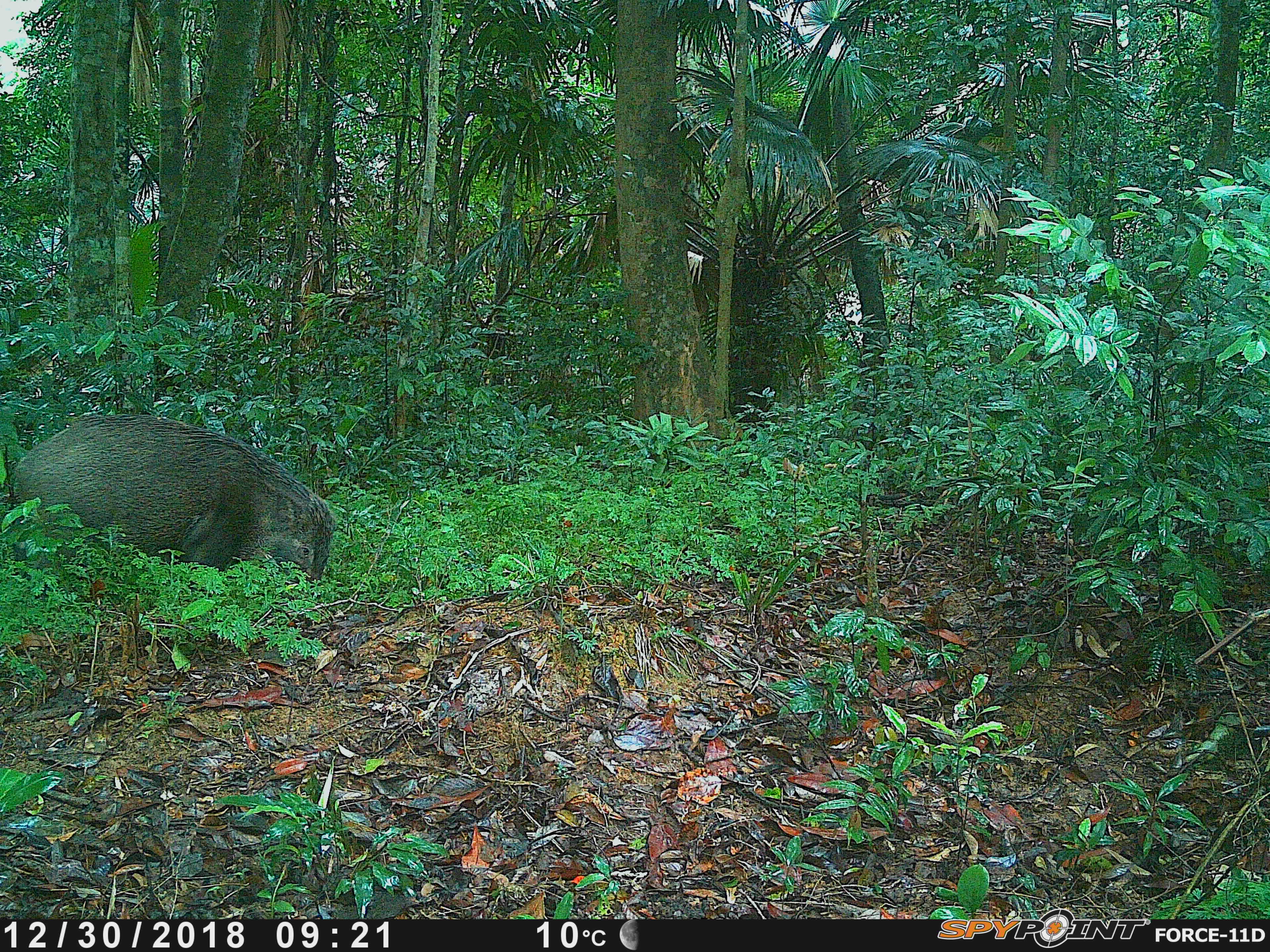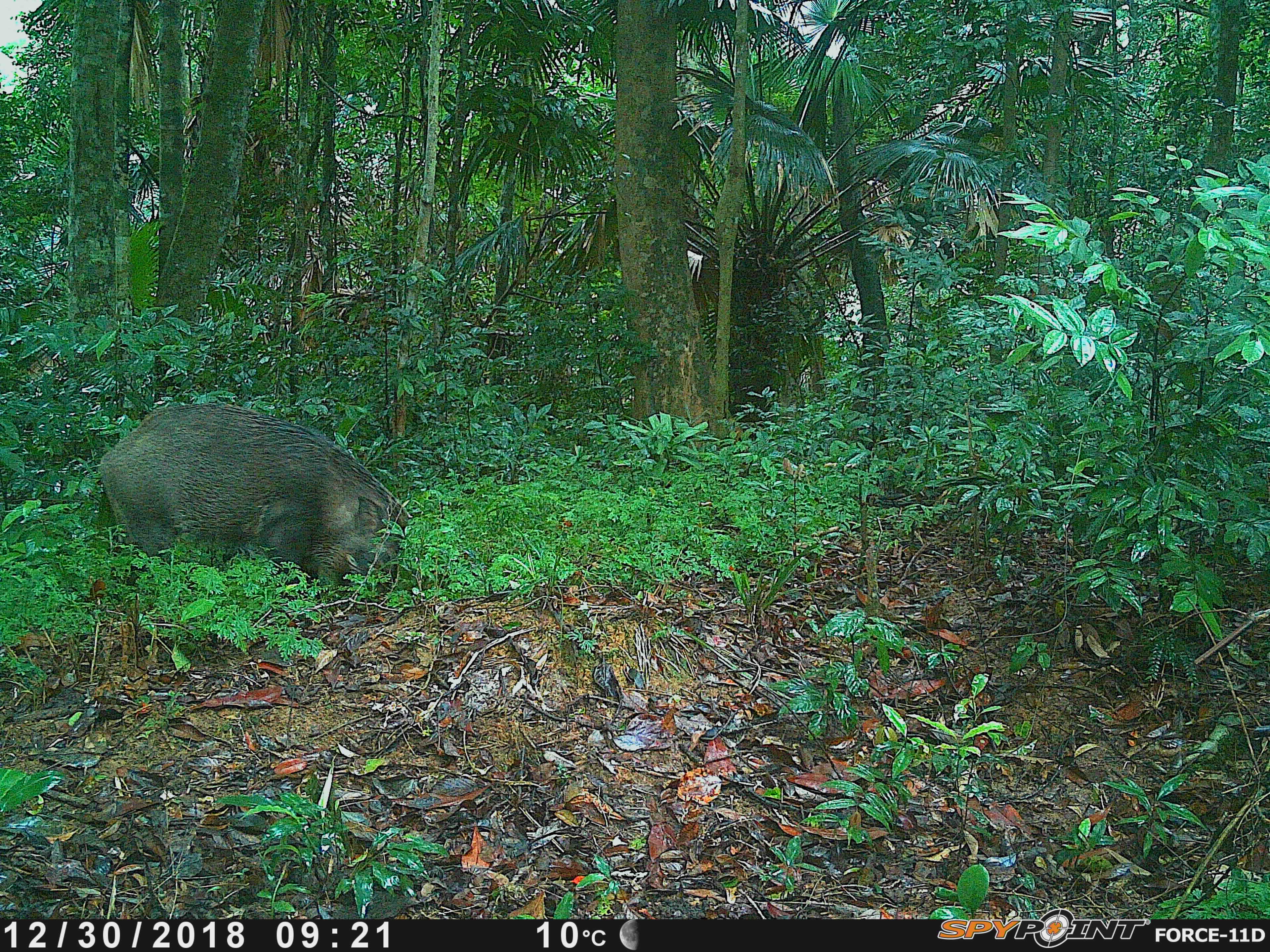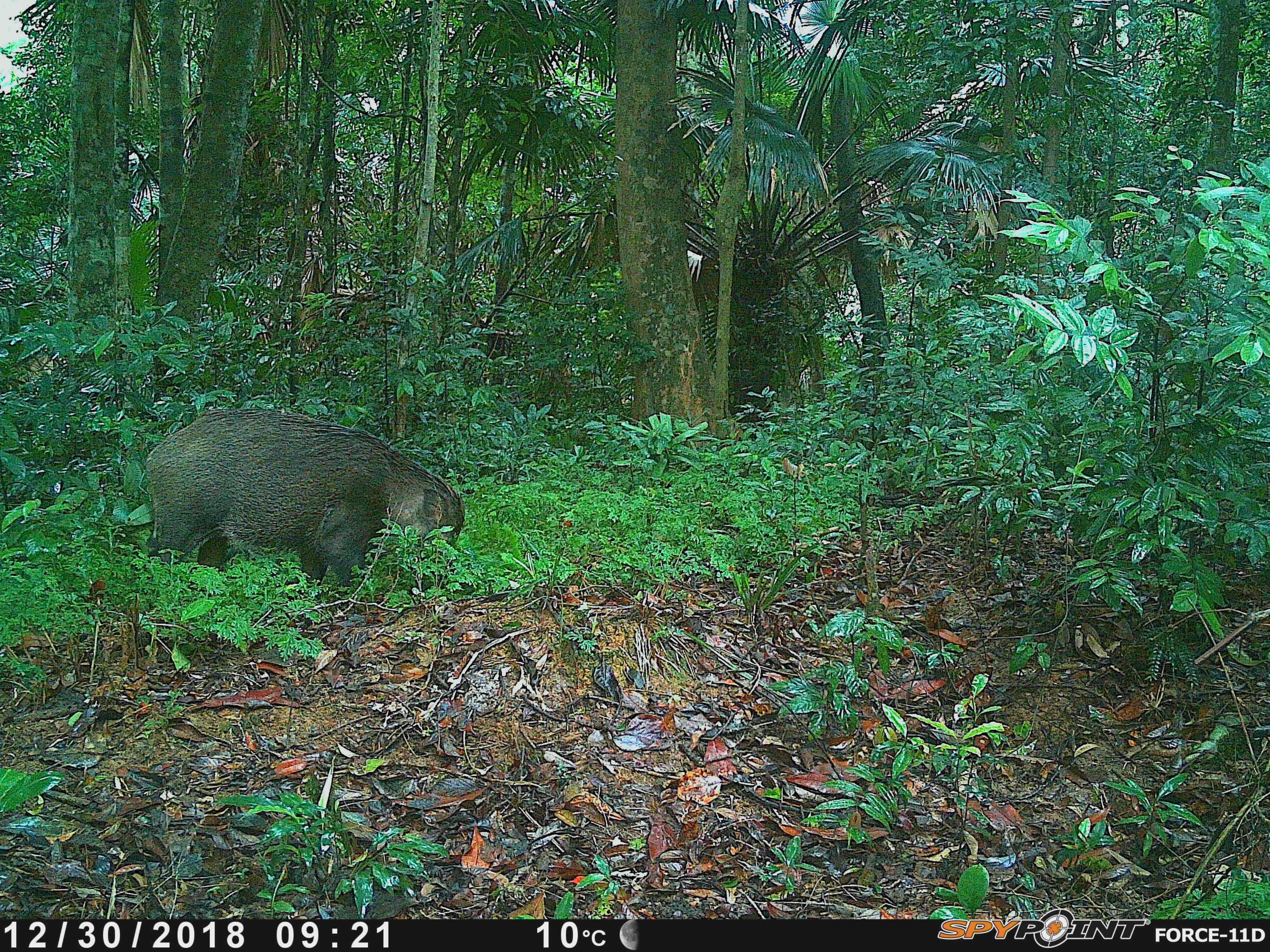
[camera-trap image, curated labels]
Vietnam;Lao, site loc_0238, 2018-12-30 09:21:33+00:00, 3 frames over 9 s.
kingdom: Animalia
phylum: Chordata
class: Mammalia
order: Artiodactyla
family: Suidae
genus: Sus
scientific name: Sus scrofa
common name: eurasian wild pig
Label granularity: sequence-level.